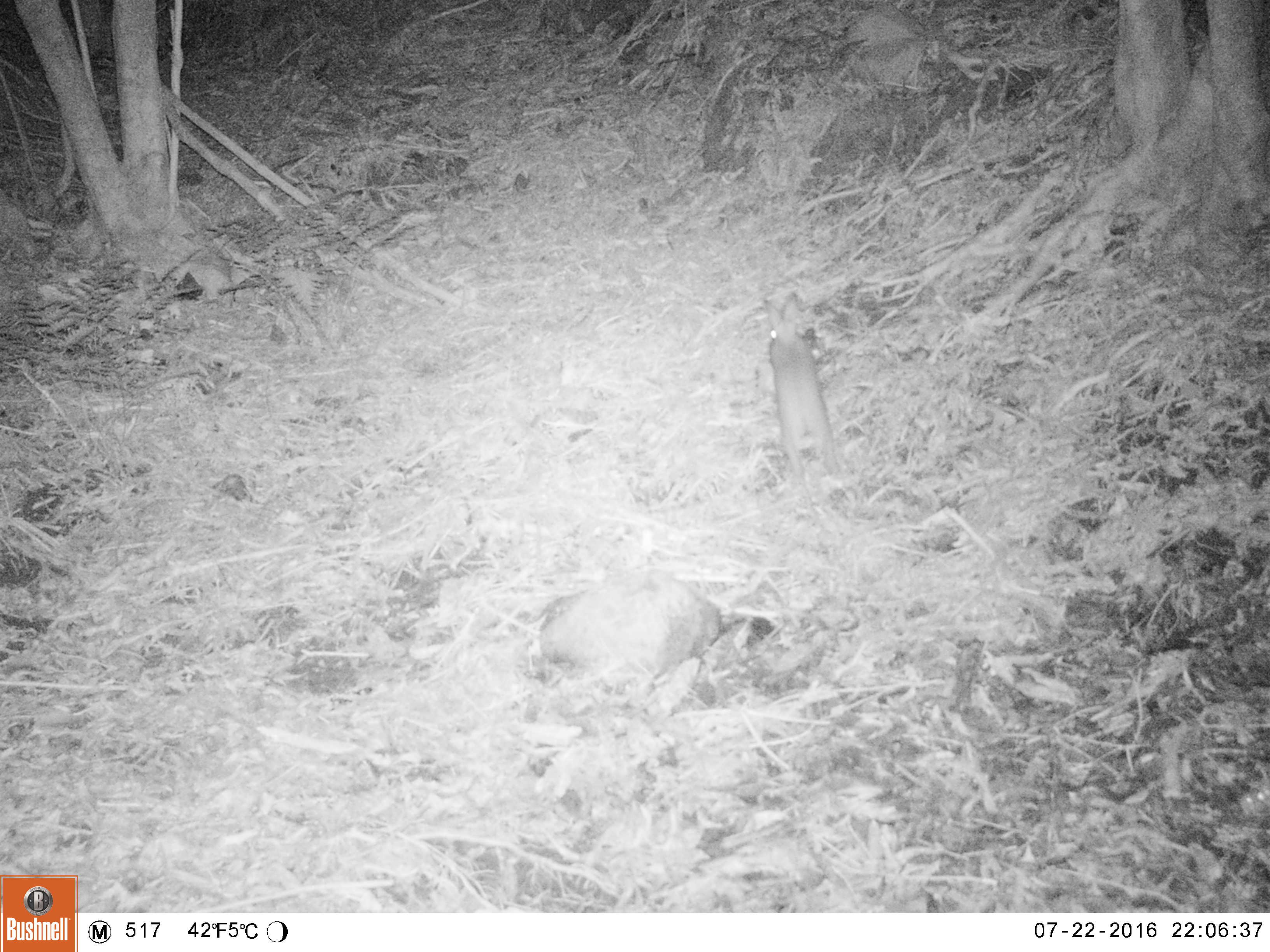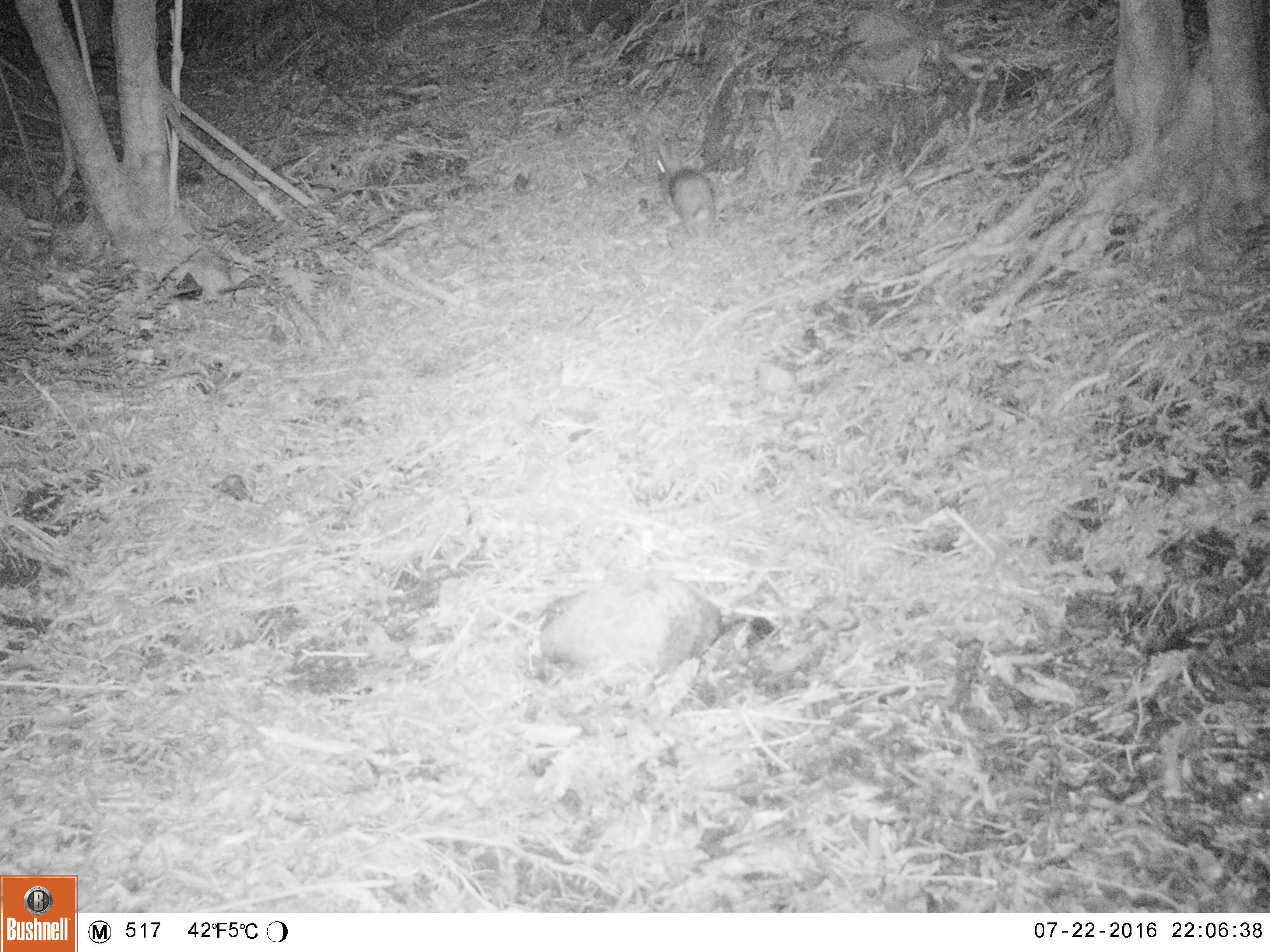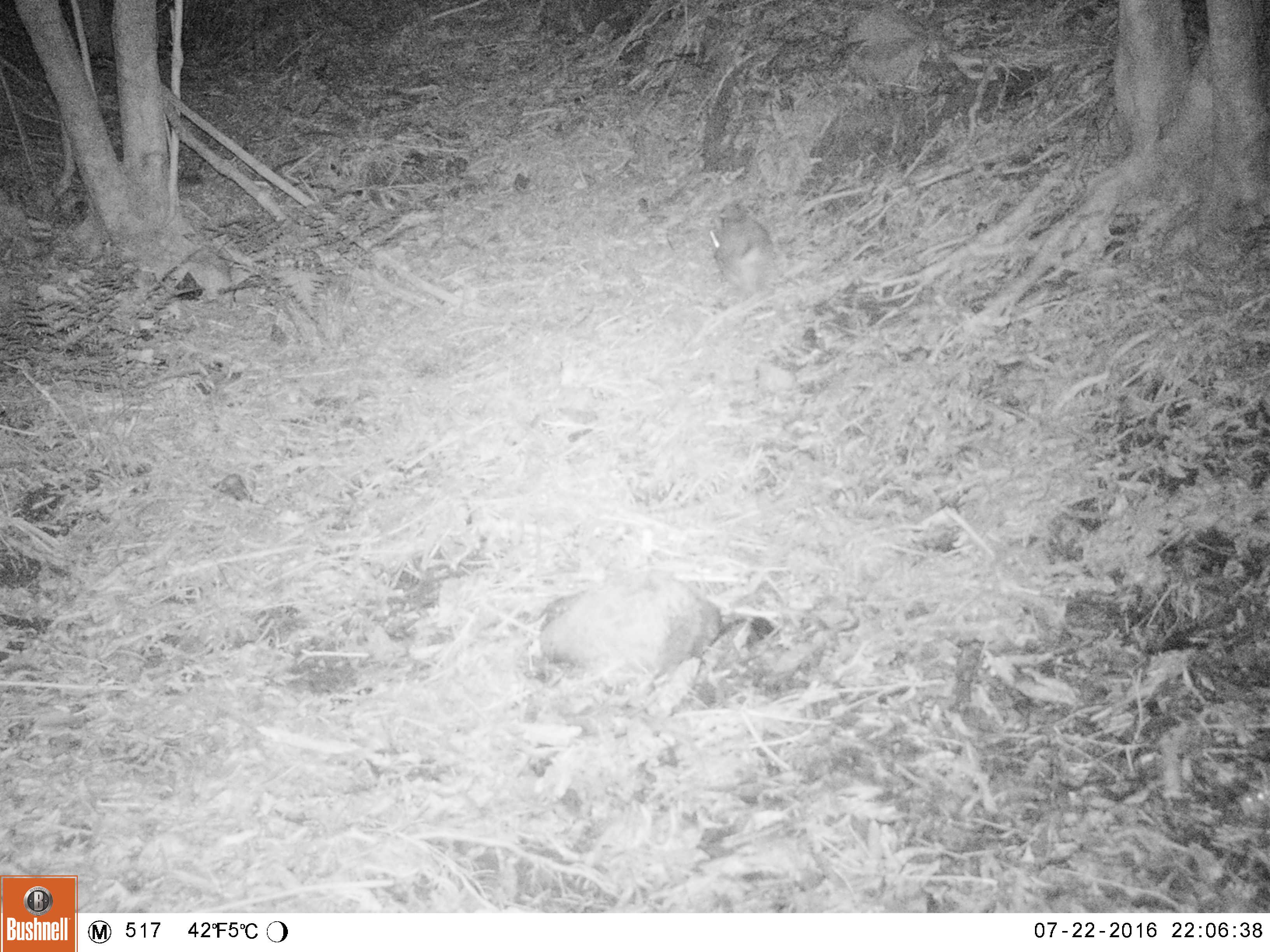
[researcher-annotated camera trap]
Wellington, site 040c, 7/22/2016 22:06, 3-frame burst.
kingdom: Animalia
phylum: Chordata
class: Mammalia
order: Lagomorpha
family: Leporidae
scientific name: Leporidae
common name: rabbit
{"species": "rabbit (Leporidae)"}